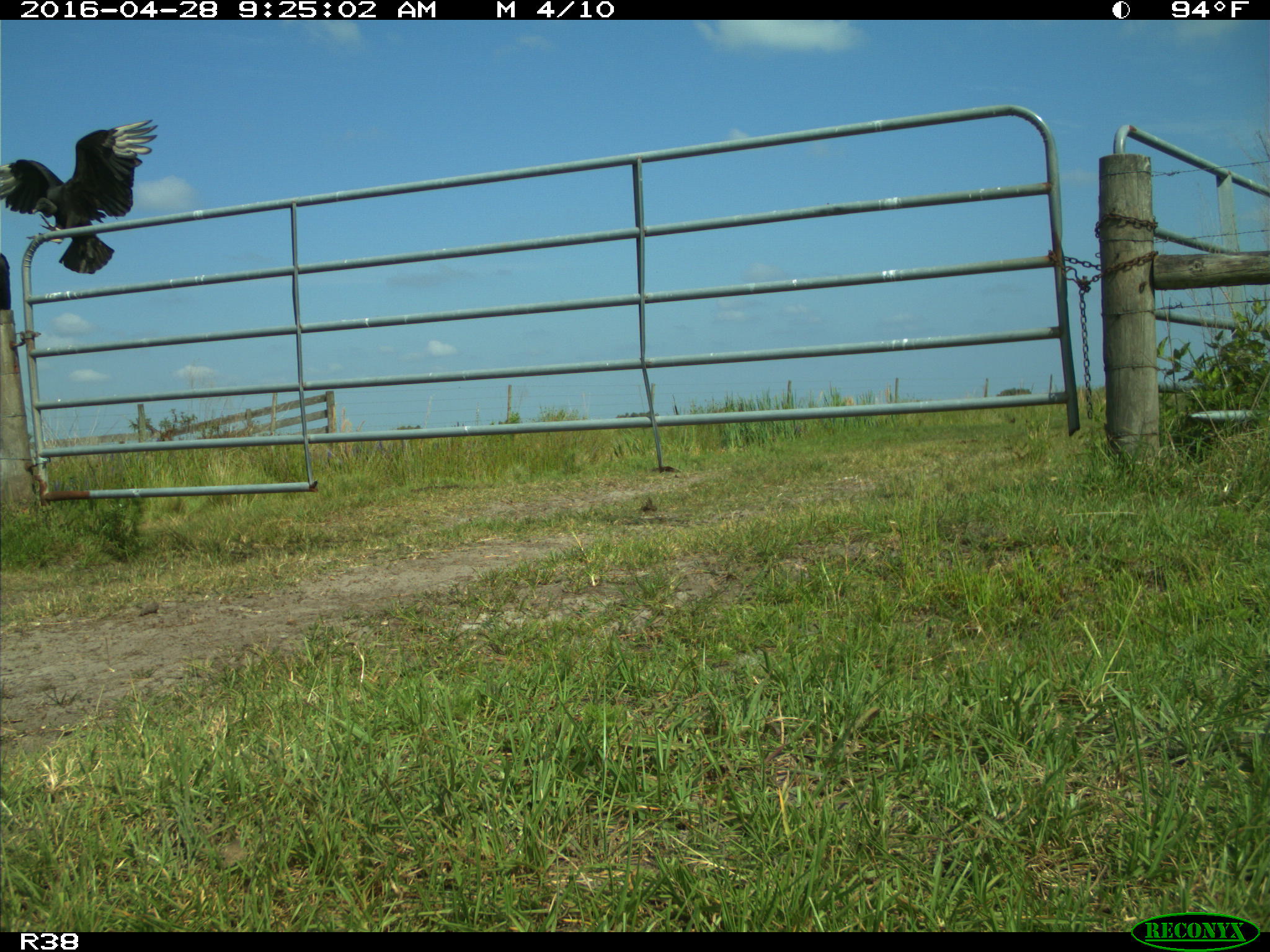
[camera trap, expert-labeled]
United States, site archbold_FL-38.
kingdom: Animalia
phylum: Chordata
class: Aves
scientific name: Aves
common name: birds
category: unidentified bird